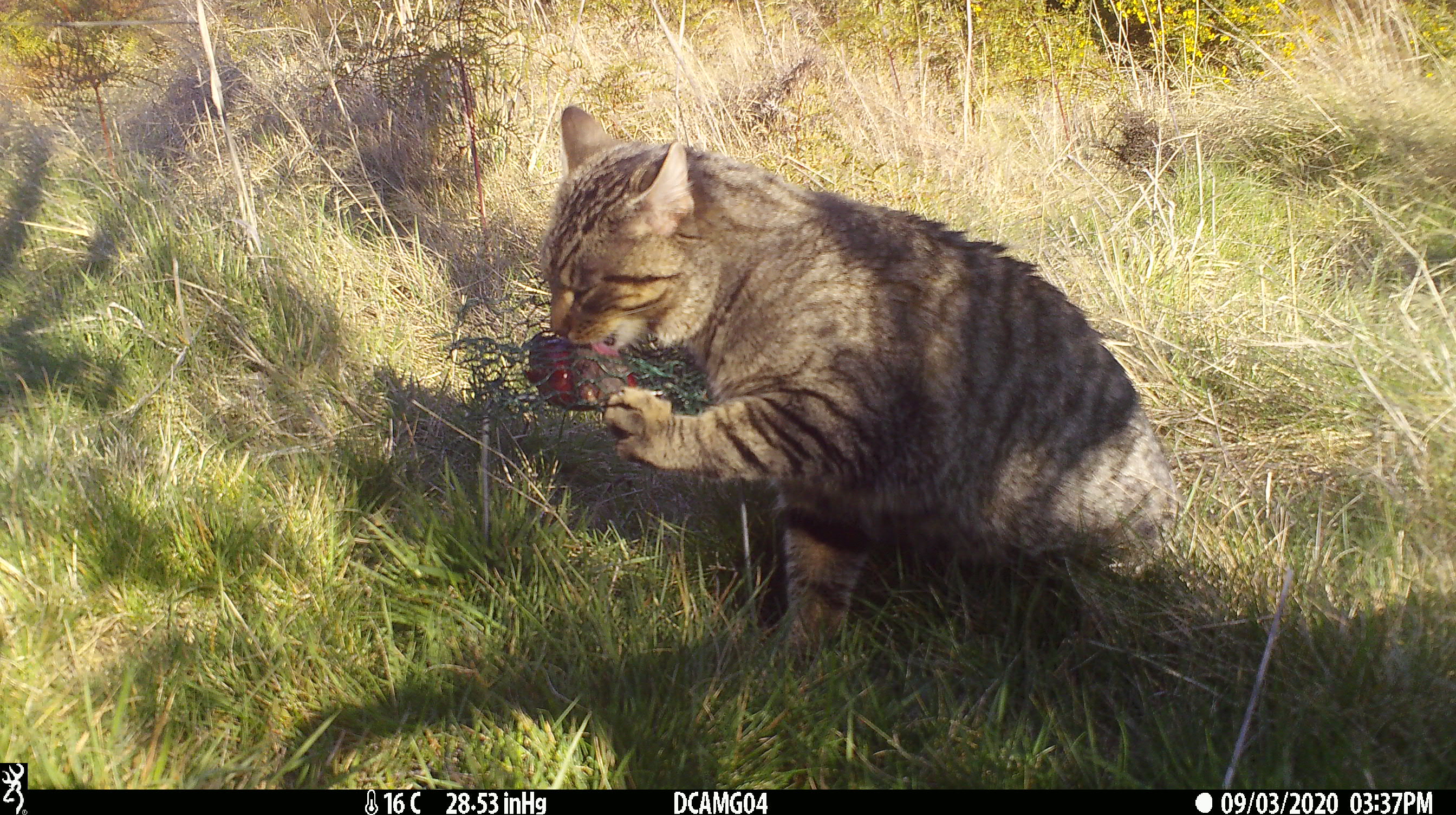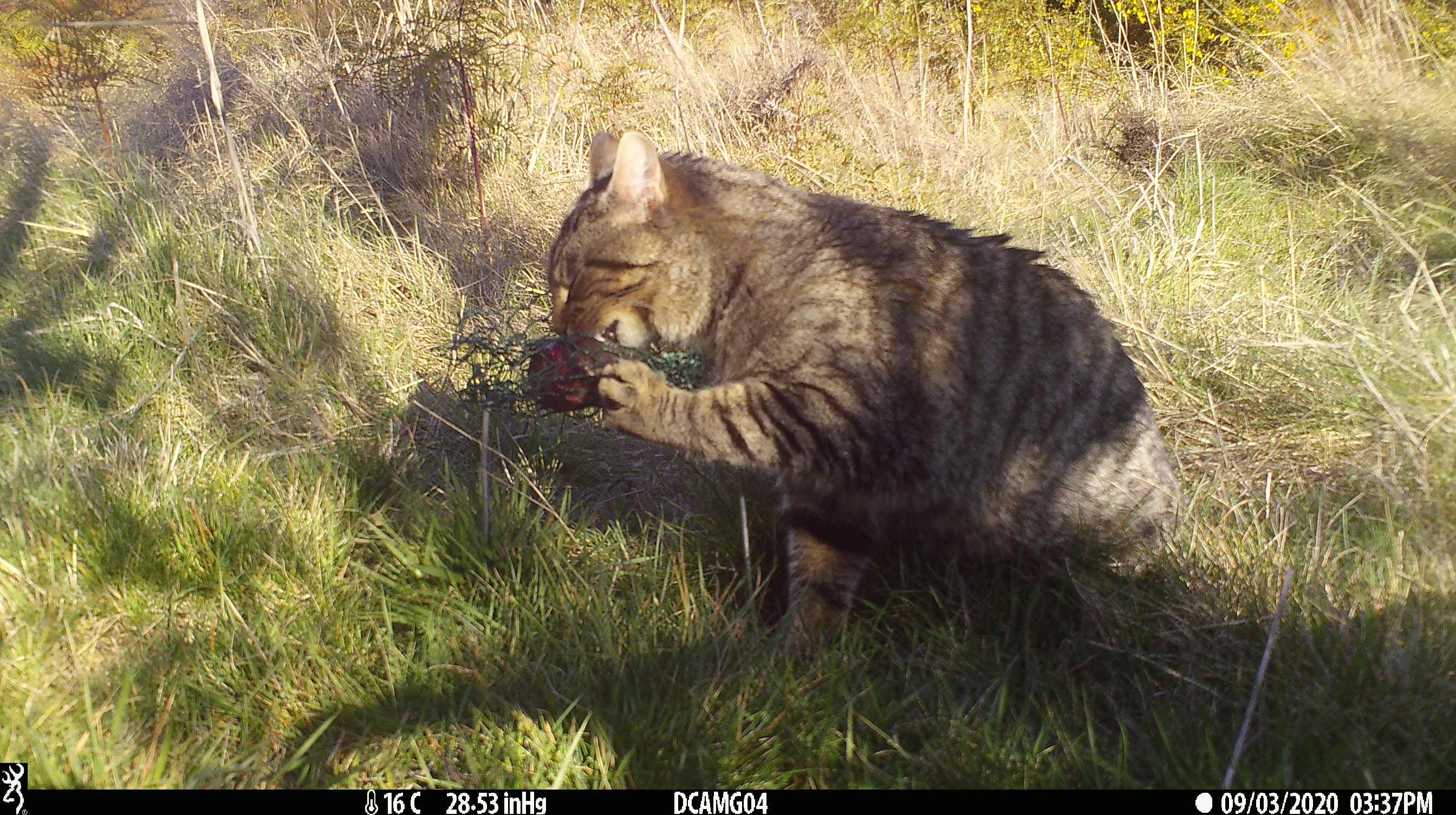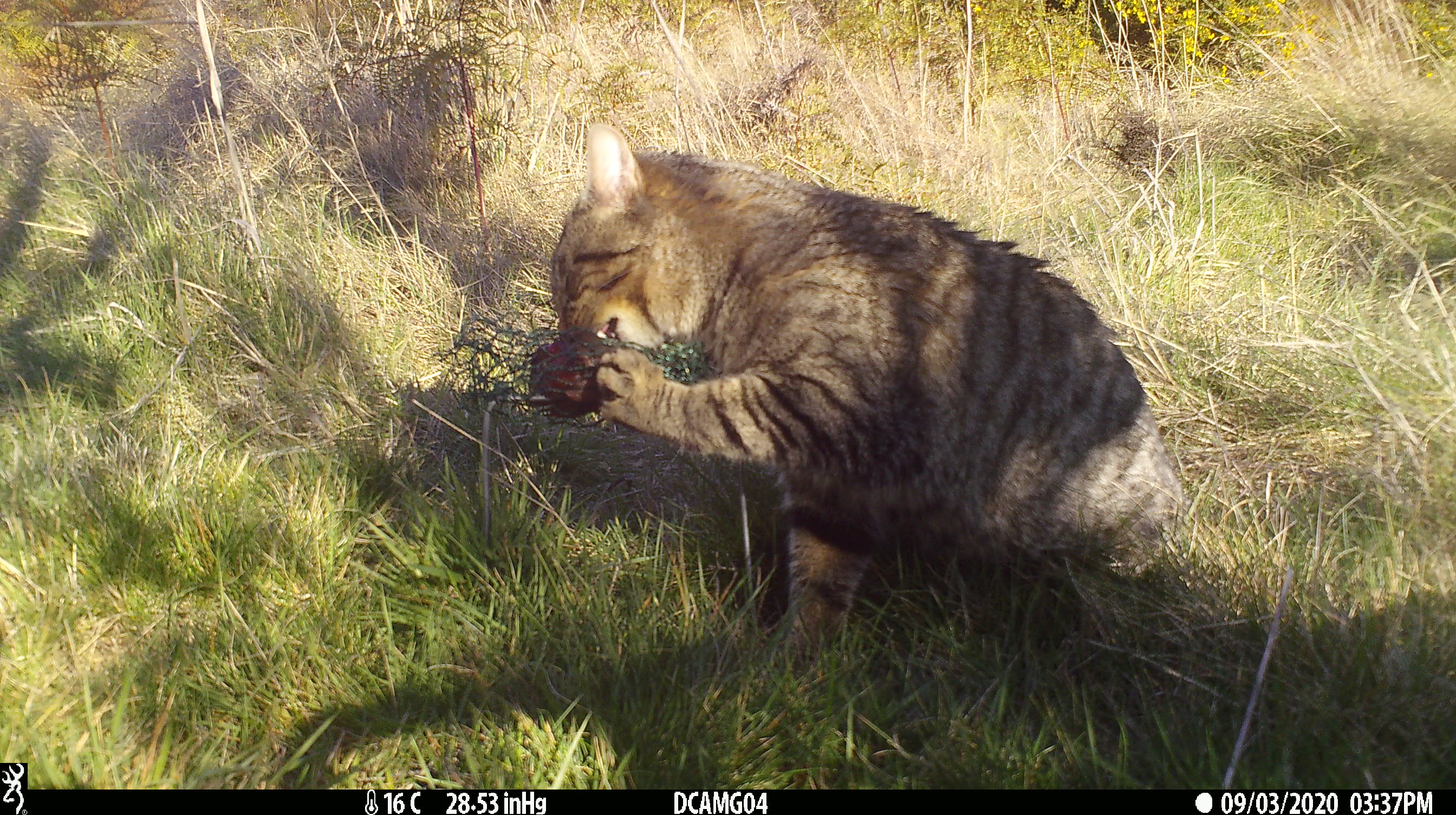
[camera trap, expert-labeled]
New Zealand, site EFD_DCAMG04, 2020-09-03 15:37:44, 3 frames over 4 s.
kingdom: Animalia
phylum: Chordata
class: Mammalia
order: Carnivora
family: Felidae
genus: Felis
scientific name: Felis catus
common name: domestic cat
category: cat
Cat (domestic cat) (Felis catus).